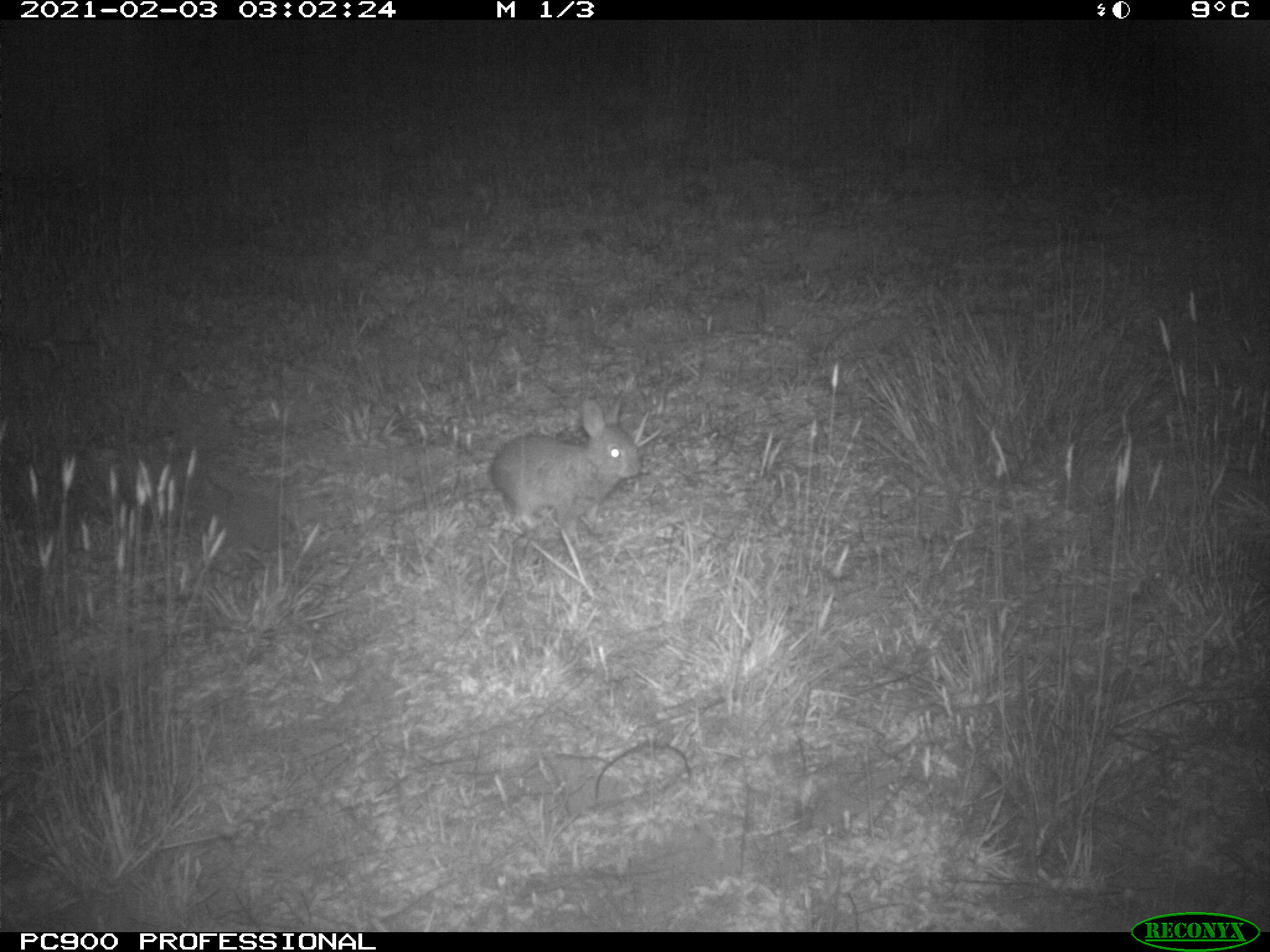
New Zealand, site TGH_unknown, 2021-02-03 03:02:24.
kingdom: Animalia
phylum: Chordata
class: Mammalia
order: Lagomorpha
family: Leporidae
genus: Oryctolagus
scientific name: Oryctolagus cuniculus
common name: european rabbit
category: rabbit